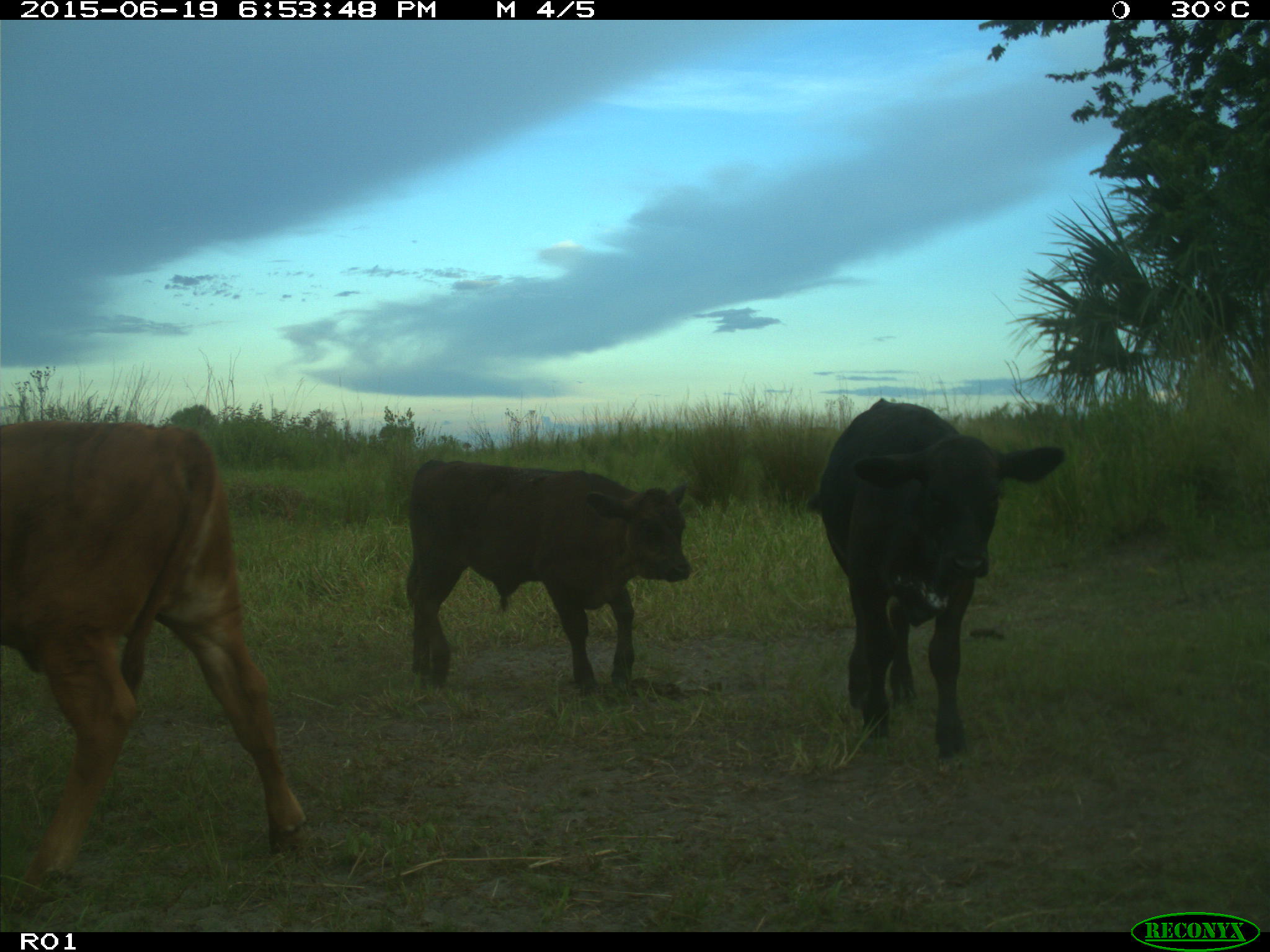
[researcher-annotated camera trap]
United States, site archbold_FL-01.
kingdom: Animalia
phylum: Chordata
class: Mammalia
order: Artiodactyla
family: Bovidae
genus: Bos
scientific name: Bos taurus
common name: domestic cow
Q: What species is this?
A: Bos taurus (domestic cow).